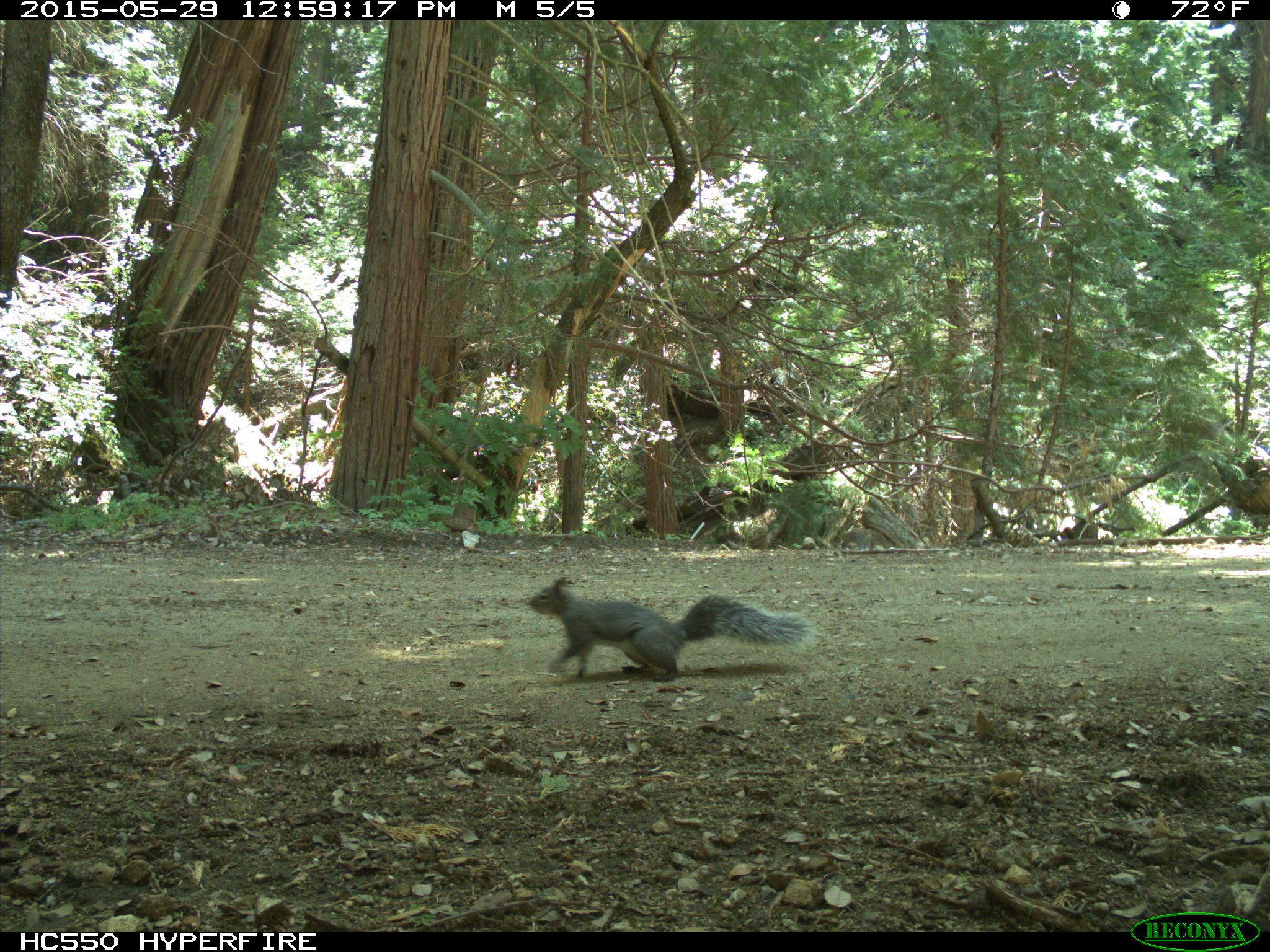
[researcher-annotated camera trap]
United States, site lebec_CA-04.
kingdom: Animalia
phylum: Chordata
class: Mammalia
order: Rodentia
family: Sciuridae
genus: Sciurus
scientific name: Sciurus carolinensis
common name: eastern gray squirrel